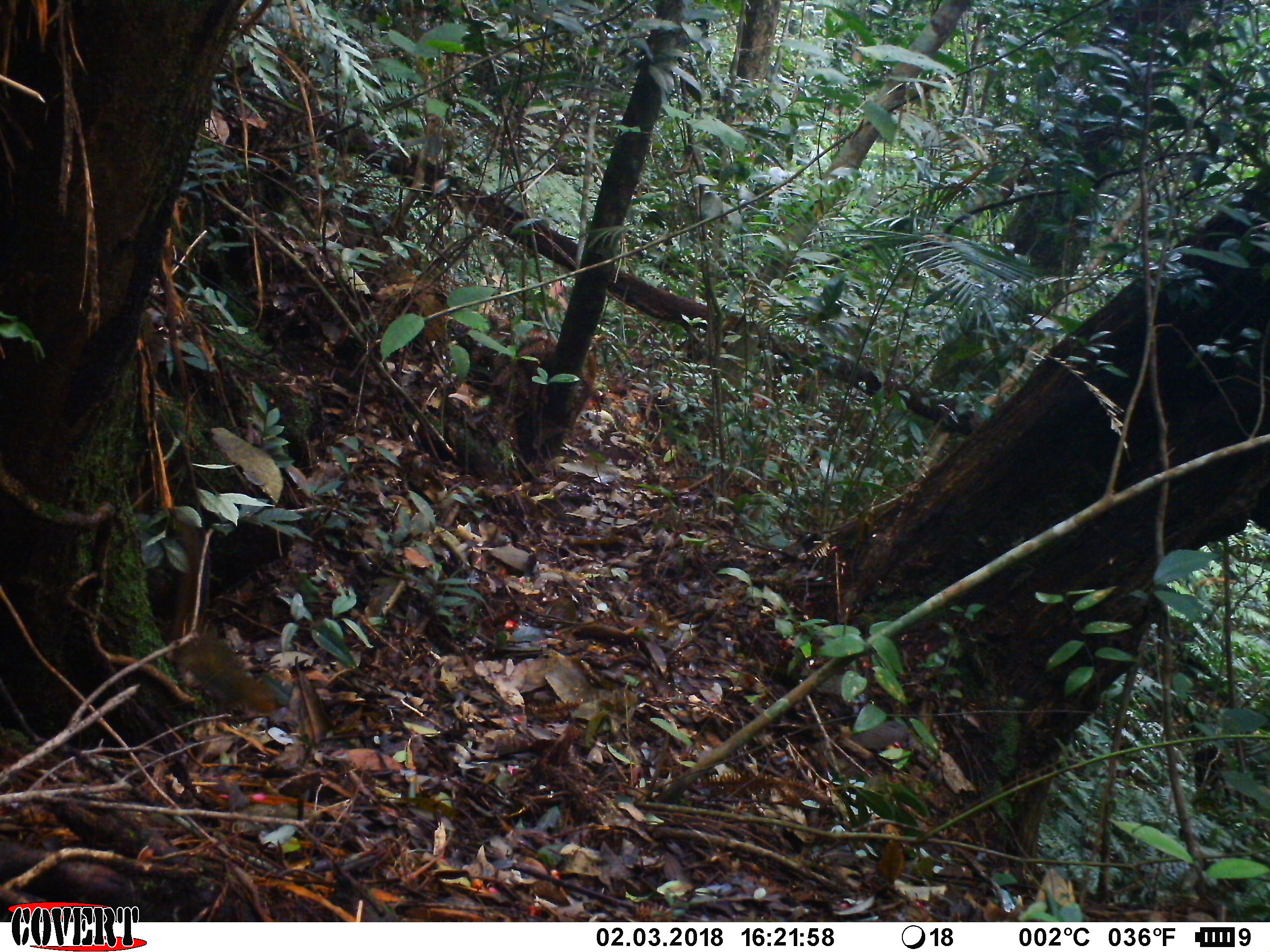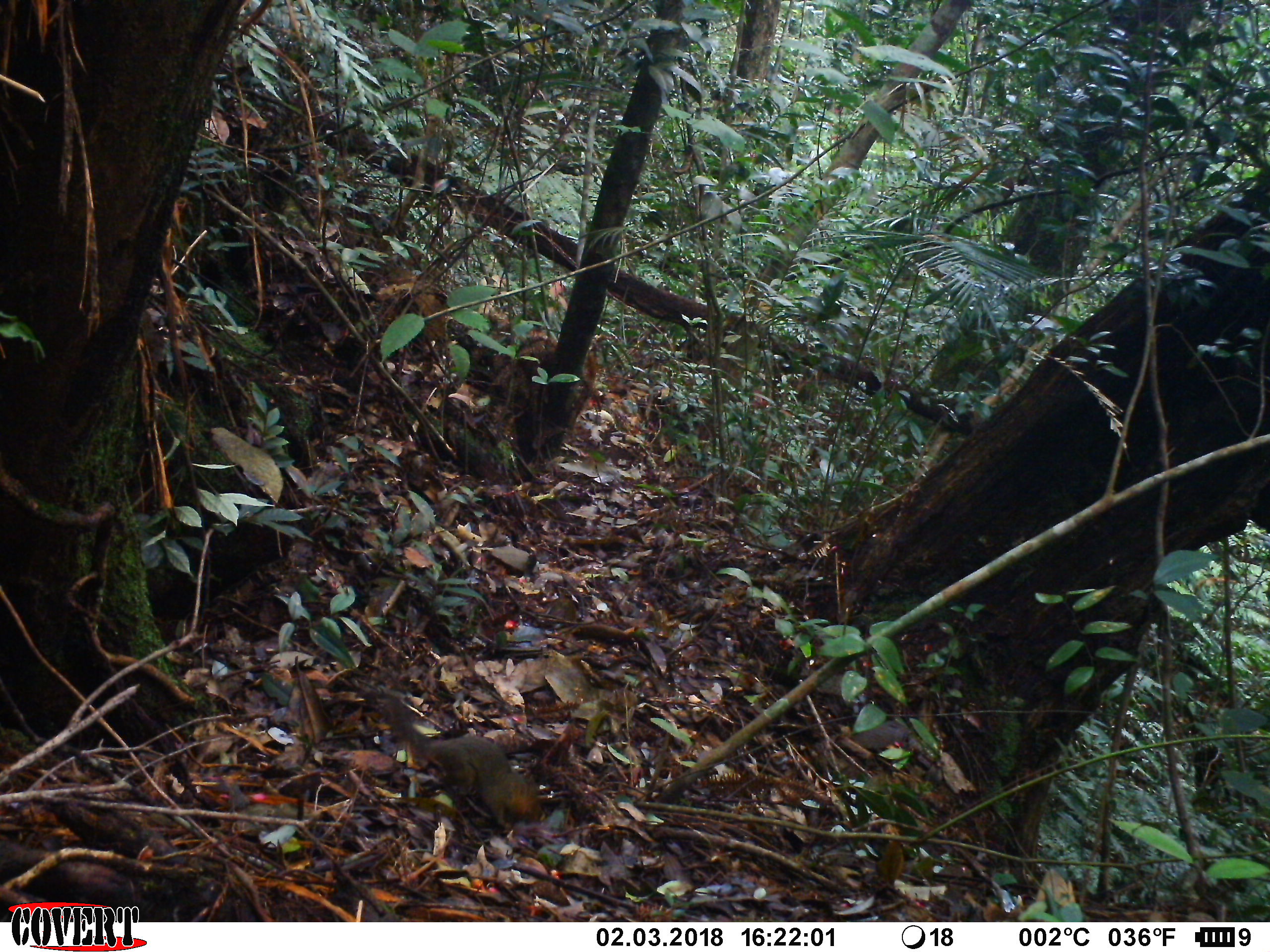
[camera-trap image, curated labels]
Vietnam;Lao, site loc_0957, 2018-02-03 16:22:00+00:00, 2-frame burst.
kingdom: Animalia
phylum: Chordata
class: Mammalia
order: Rodentia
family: Sciuridae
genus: Dremomys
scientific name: Dremomys rufigenis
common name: red-cheeked squirrel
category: red cheeked squirrel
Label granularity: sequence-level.